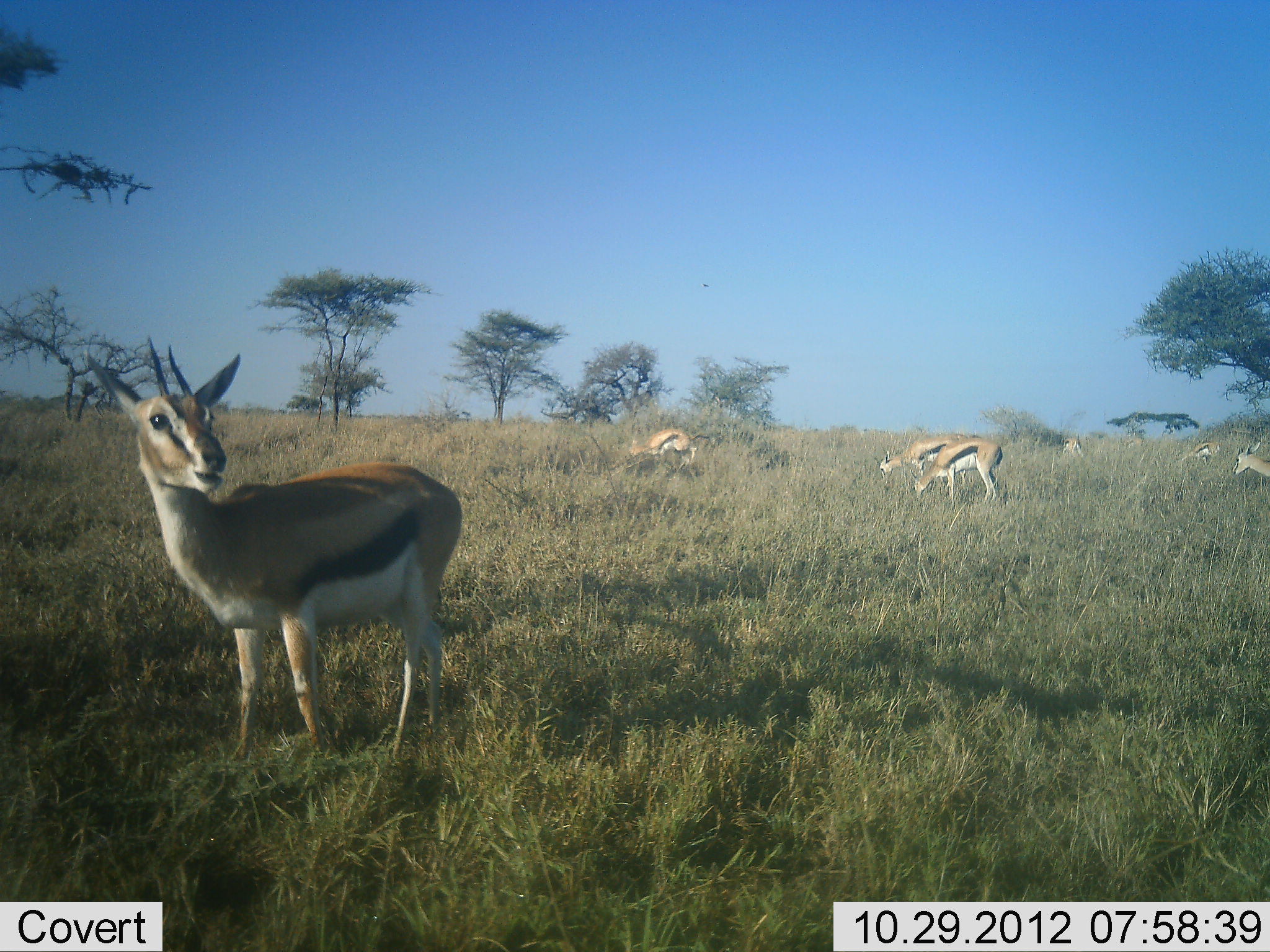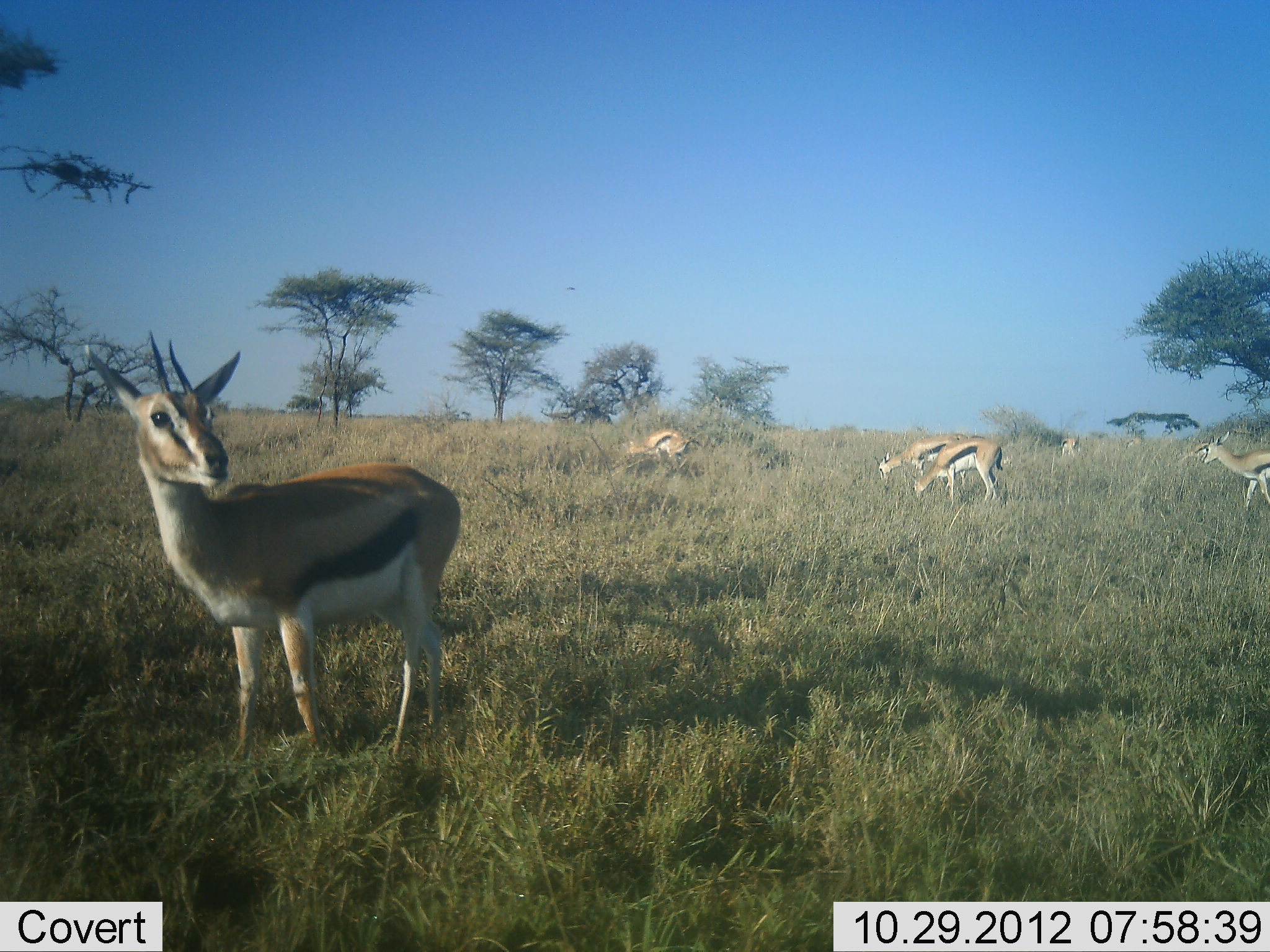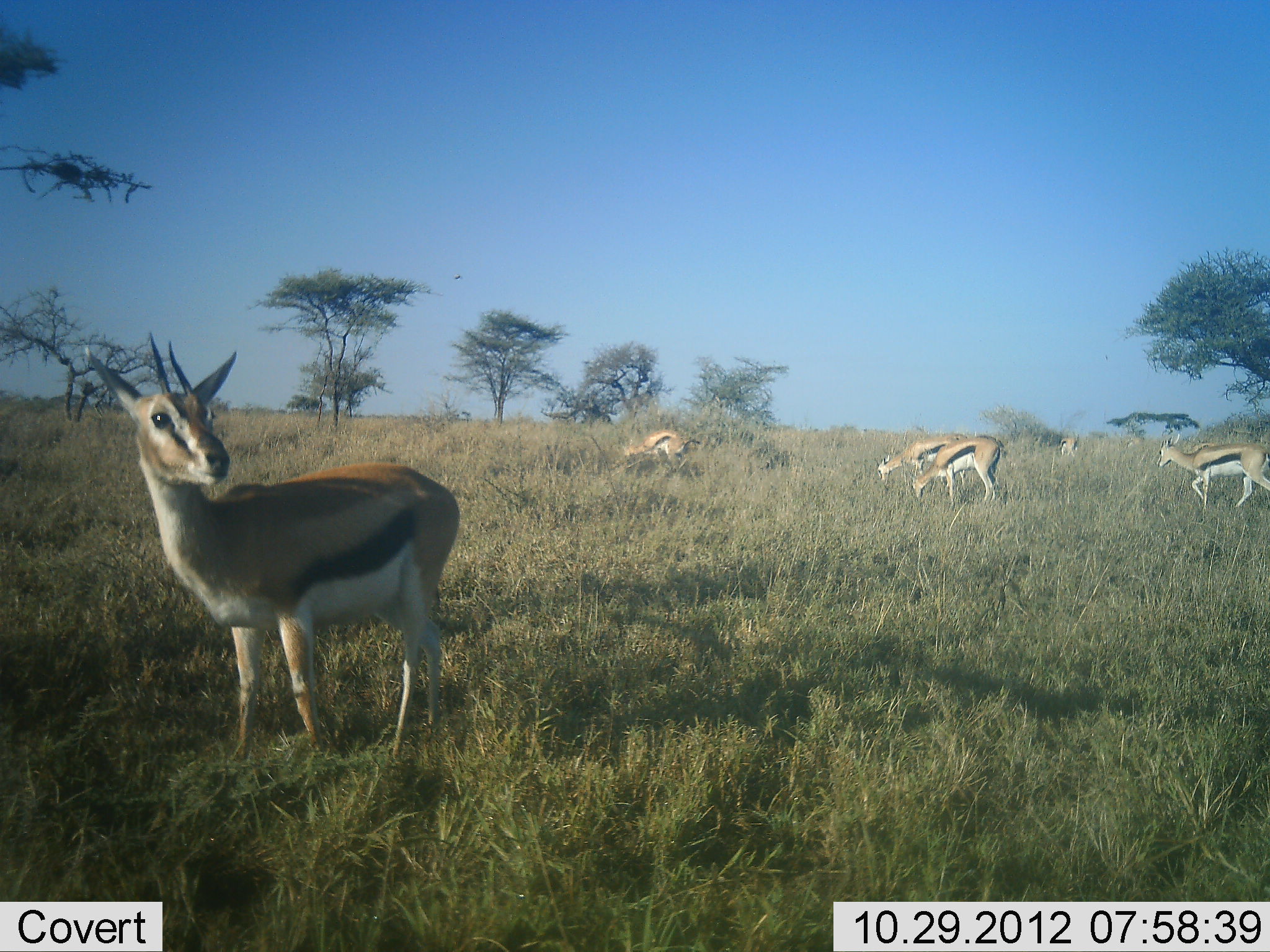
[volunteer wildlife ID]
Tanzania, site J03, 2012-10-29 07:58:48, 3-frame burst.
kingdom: Animalia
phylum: Chordata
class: Mammalia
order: Artiodactyla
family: Bovidae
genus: Eudorcas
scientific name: Eudorcas thomsonii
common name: thomson's gazelle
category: gazellethomsons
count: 7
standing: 70%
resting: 0%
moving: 70%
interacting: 0%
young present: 0%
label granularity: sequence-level